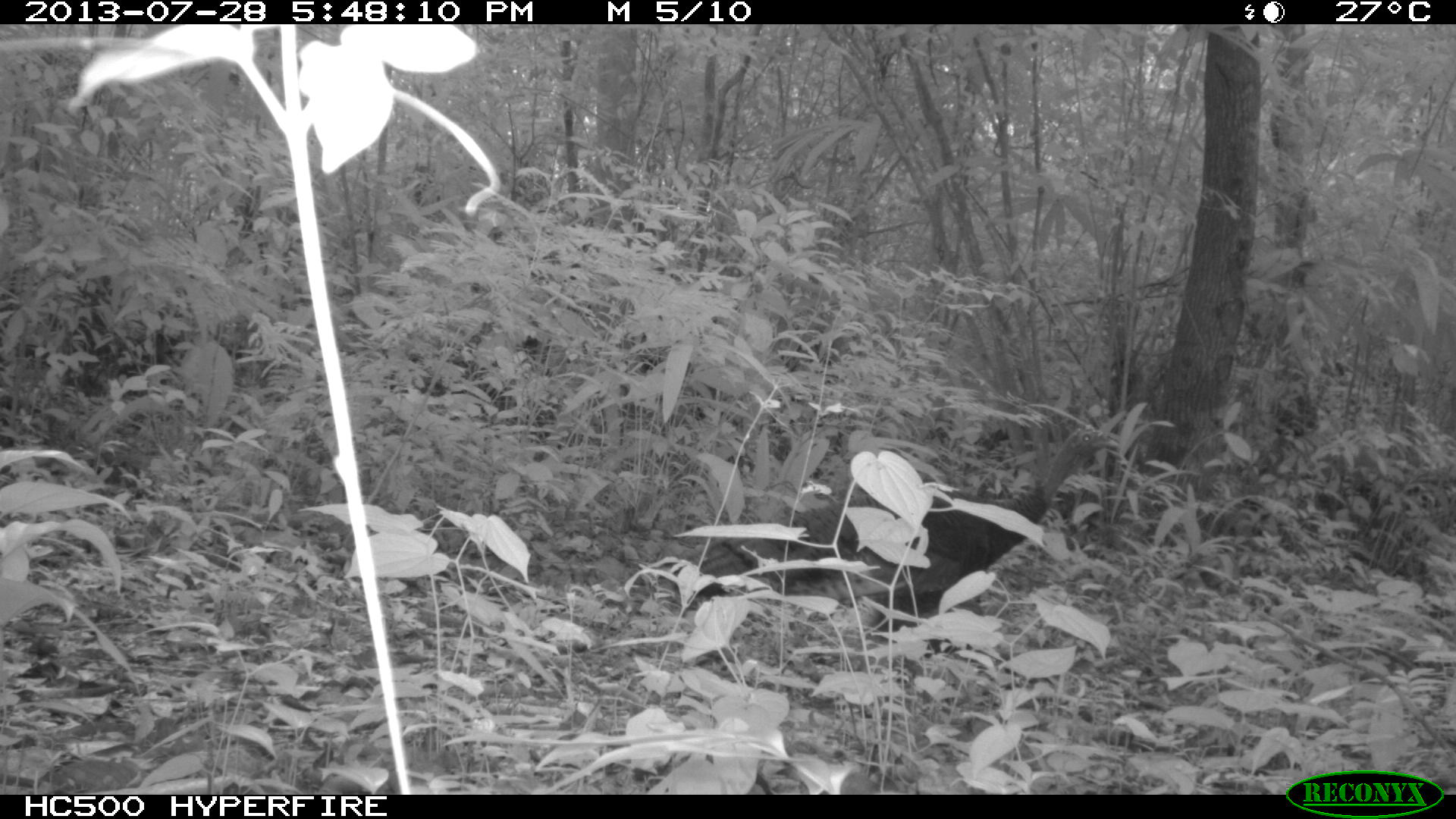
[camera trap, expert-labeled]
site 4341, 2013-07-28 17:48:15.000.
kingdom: Animalia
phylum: Chordata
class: Aves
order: Galliformes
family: Phasianidae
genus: Meleagris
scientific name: Meleagris ocellata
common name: ocellated turkey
Meleagris ocellata (ocellated turkey), count 2.